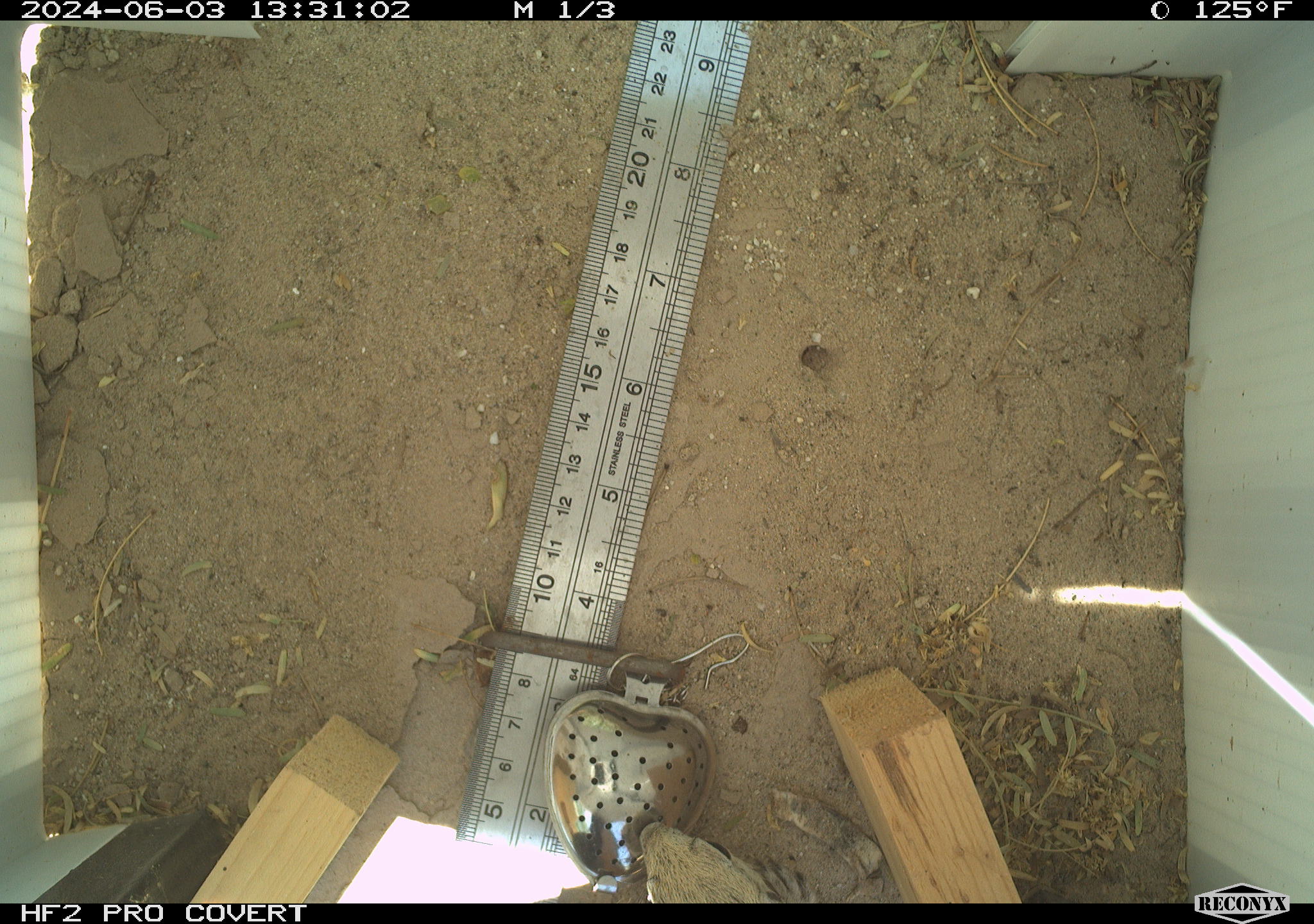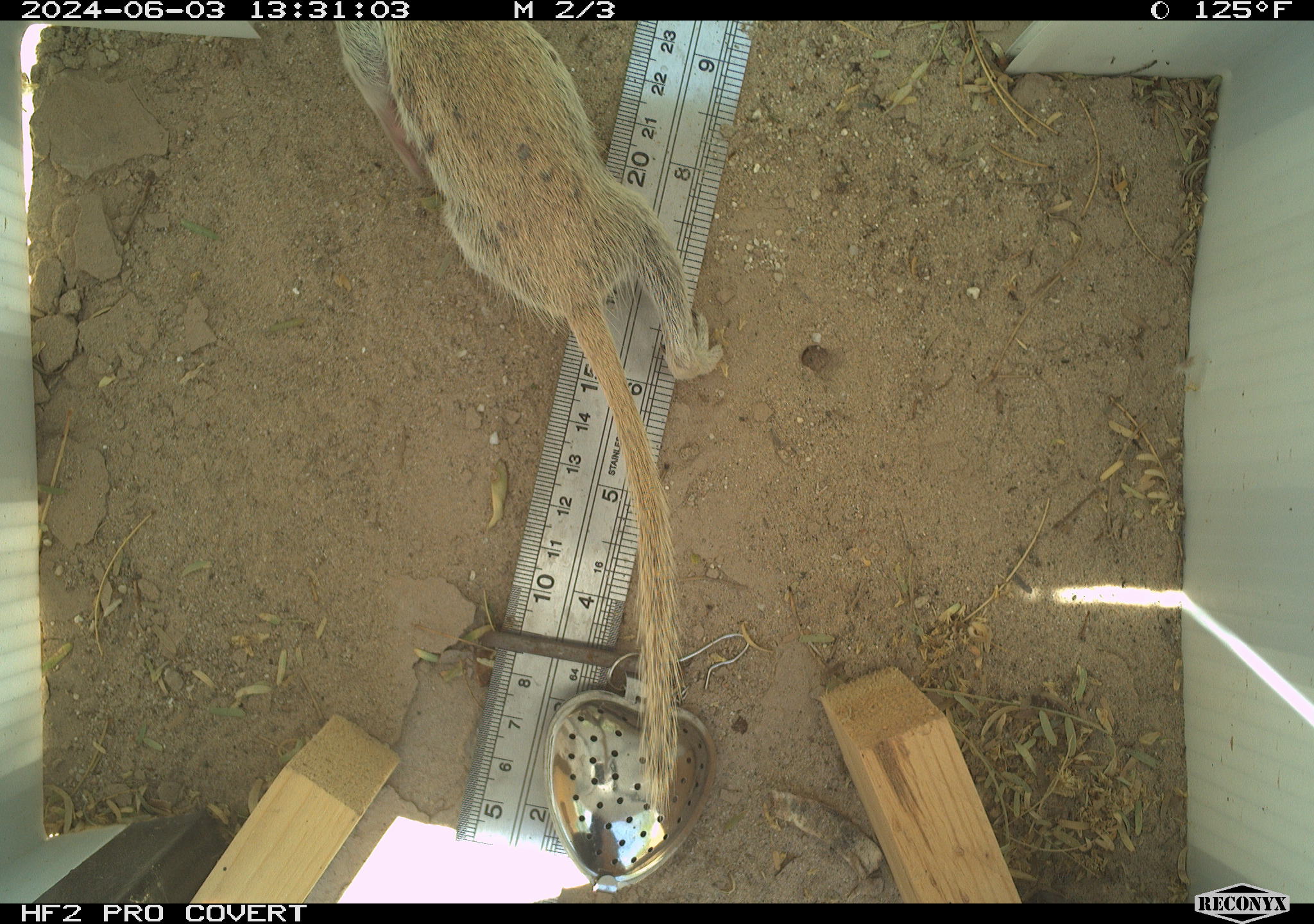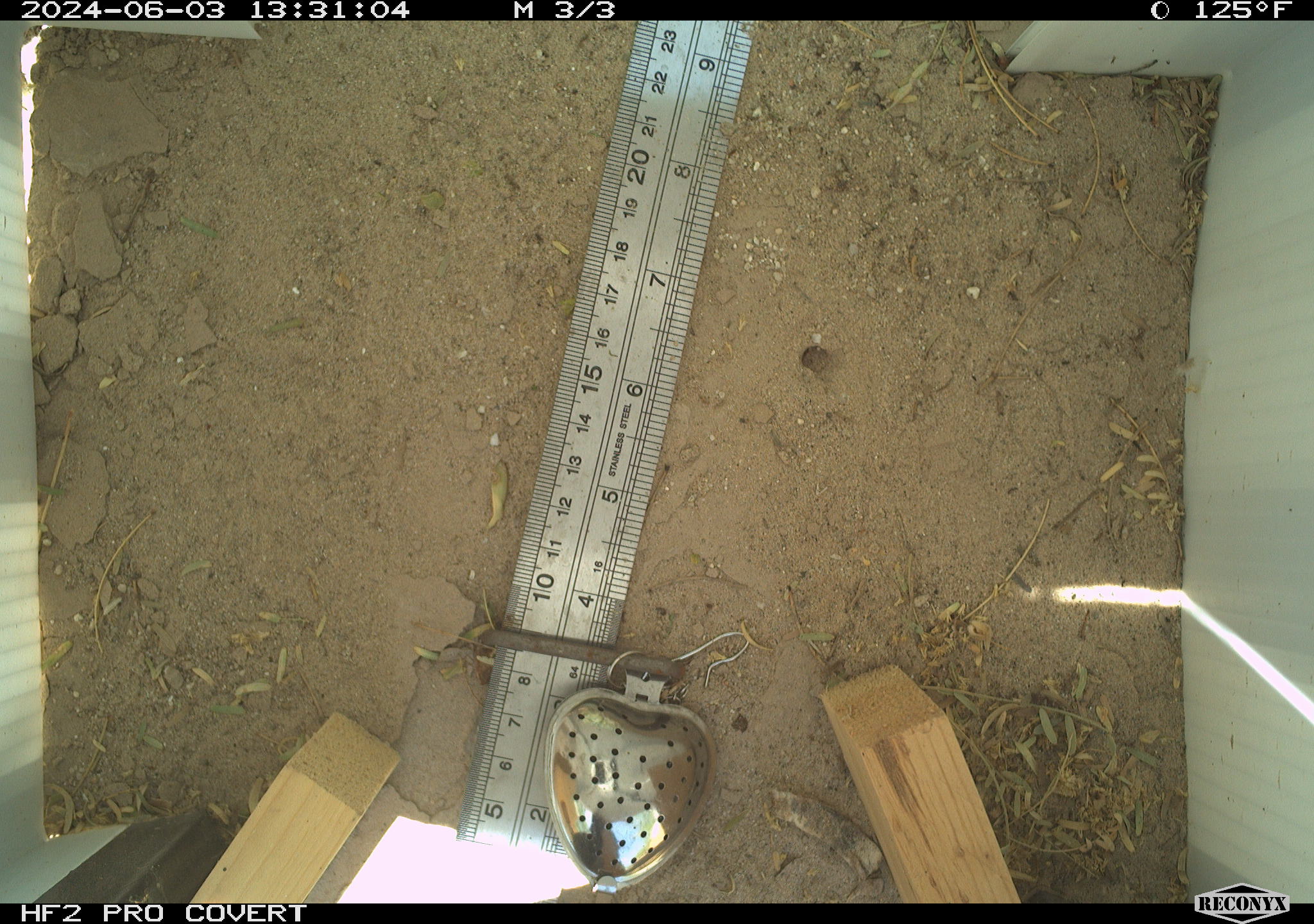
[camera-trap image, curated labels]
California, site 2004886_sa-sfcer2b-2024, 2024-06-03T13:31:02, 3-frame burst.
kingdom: Animalia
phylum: Chordata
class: Mammalia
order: Rodentia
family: Sciuridae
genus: Xerospermophilus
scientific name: Xerospermophilus tereticaudus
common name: round-tailed ground squirrel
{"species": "round-tailed ground squirrel (Xerospermophilus tereticaudus)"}